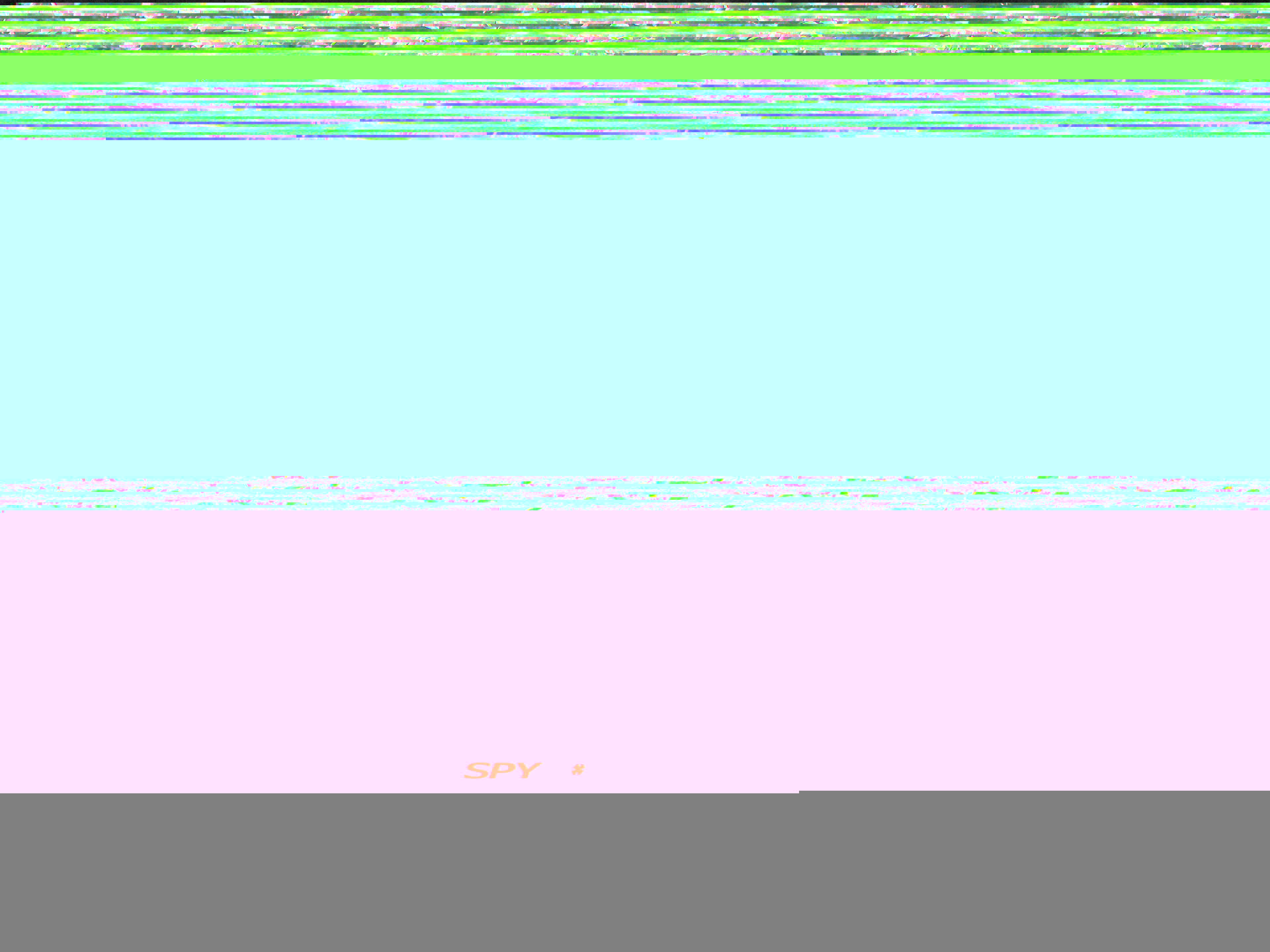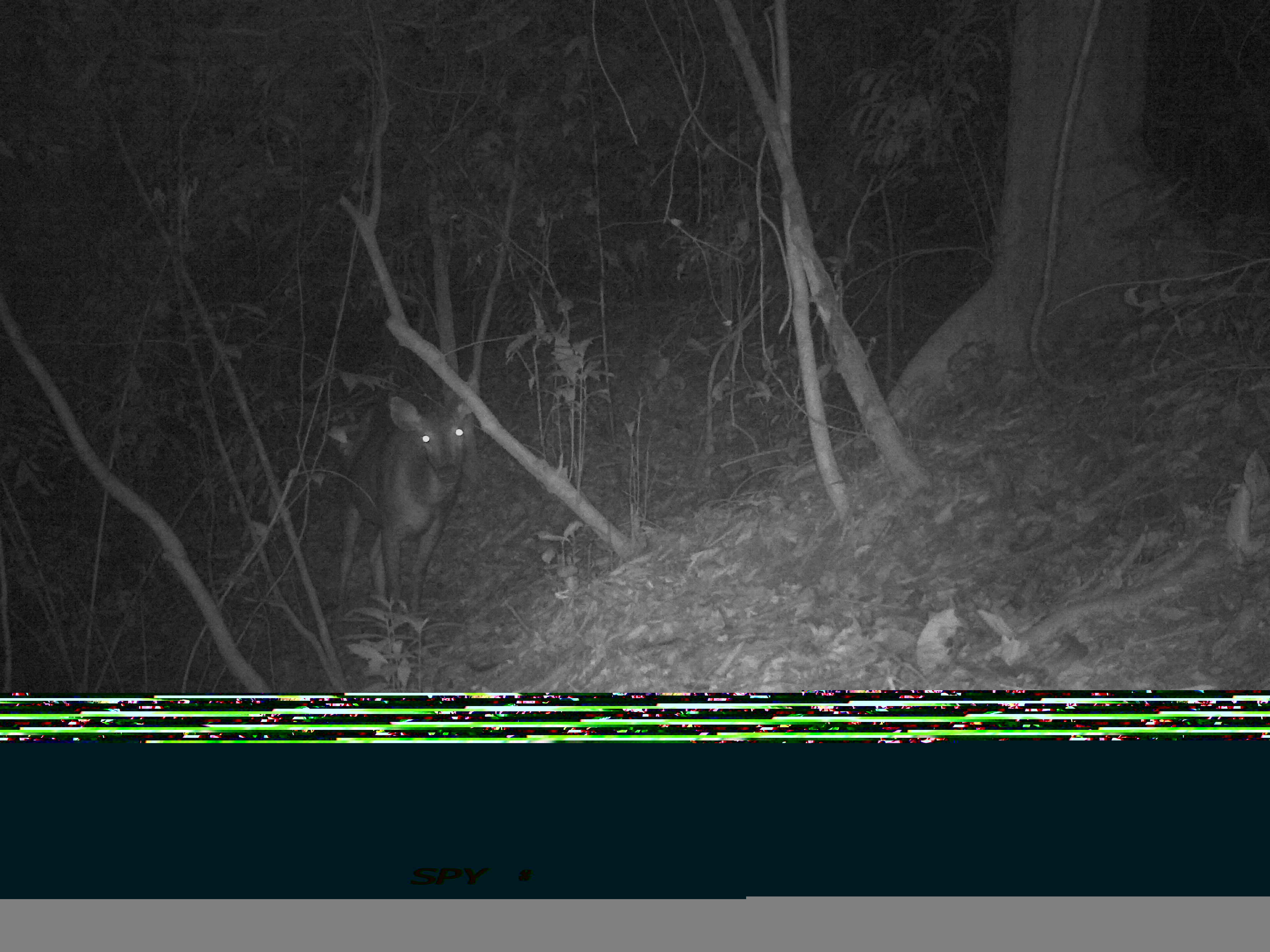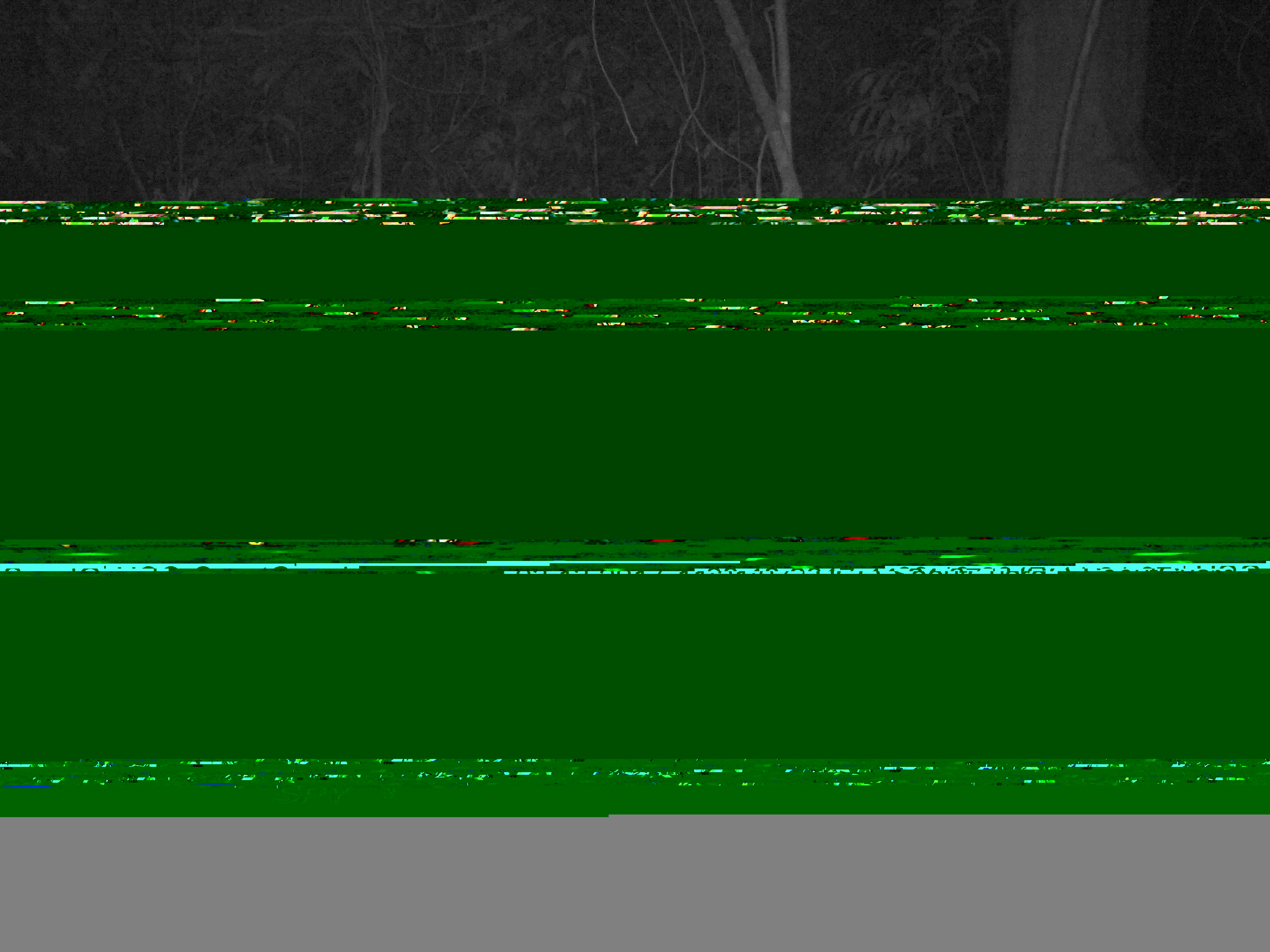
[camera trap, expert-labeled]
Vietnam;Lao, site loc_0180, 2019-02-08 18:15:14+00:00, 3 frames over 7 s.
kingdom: Animalia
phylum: Chordata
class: Mammalia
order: Artiodactyla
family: Cervidae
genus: Rusa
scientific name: Rusa unicolor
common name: sambar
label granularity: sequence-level